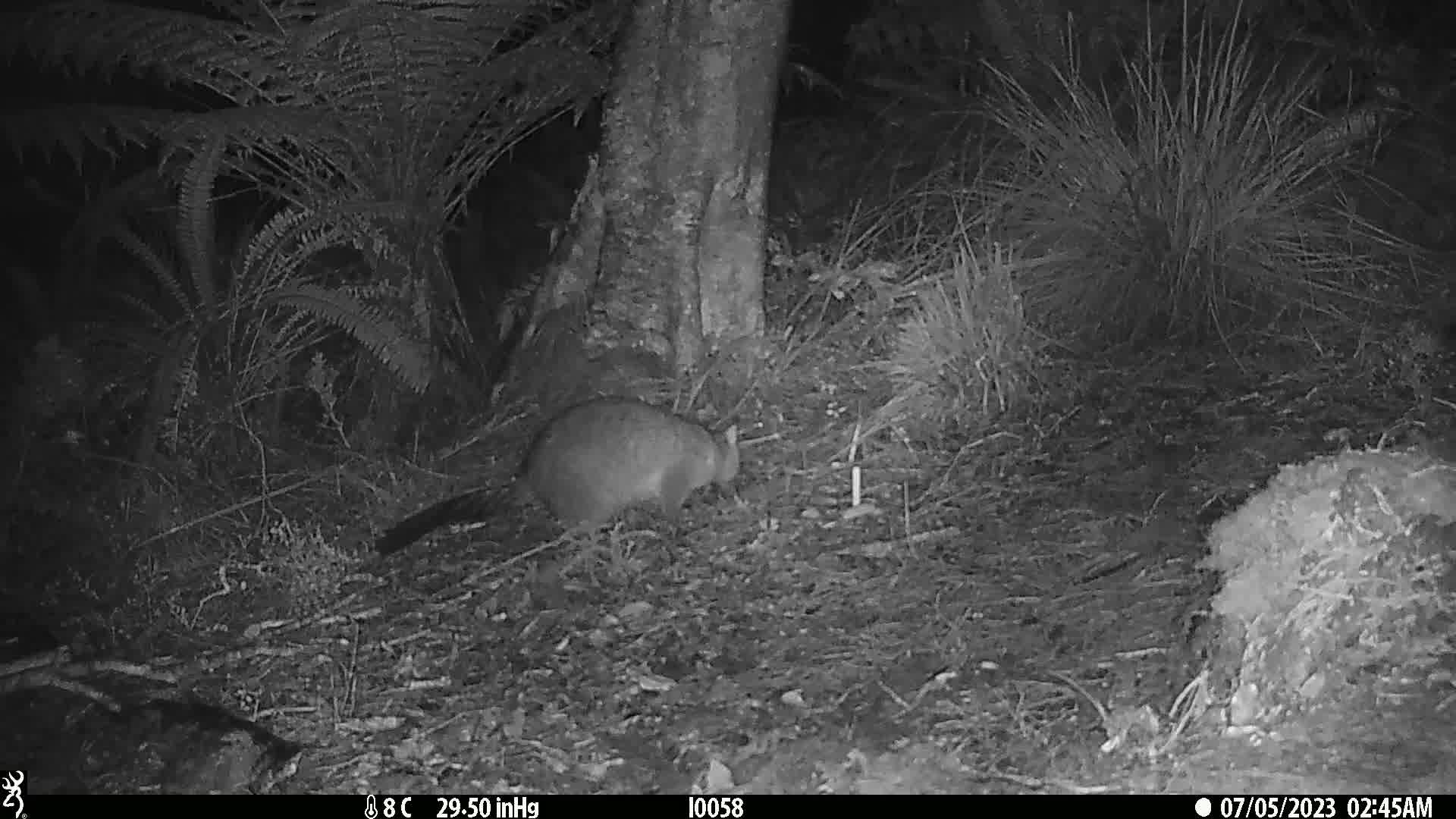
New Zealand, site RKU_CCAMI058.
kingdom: Animalia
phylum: Chordata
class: Mammalia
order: Diprotodontia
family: Phalangeridae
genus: Trichosurus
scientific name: Trichosurus vulpecula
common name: common brushtail possum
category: possum